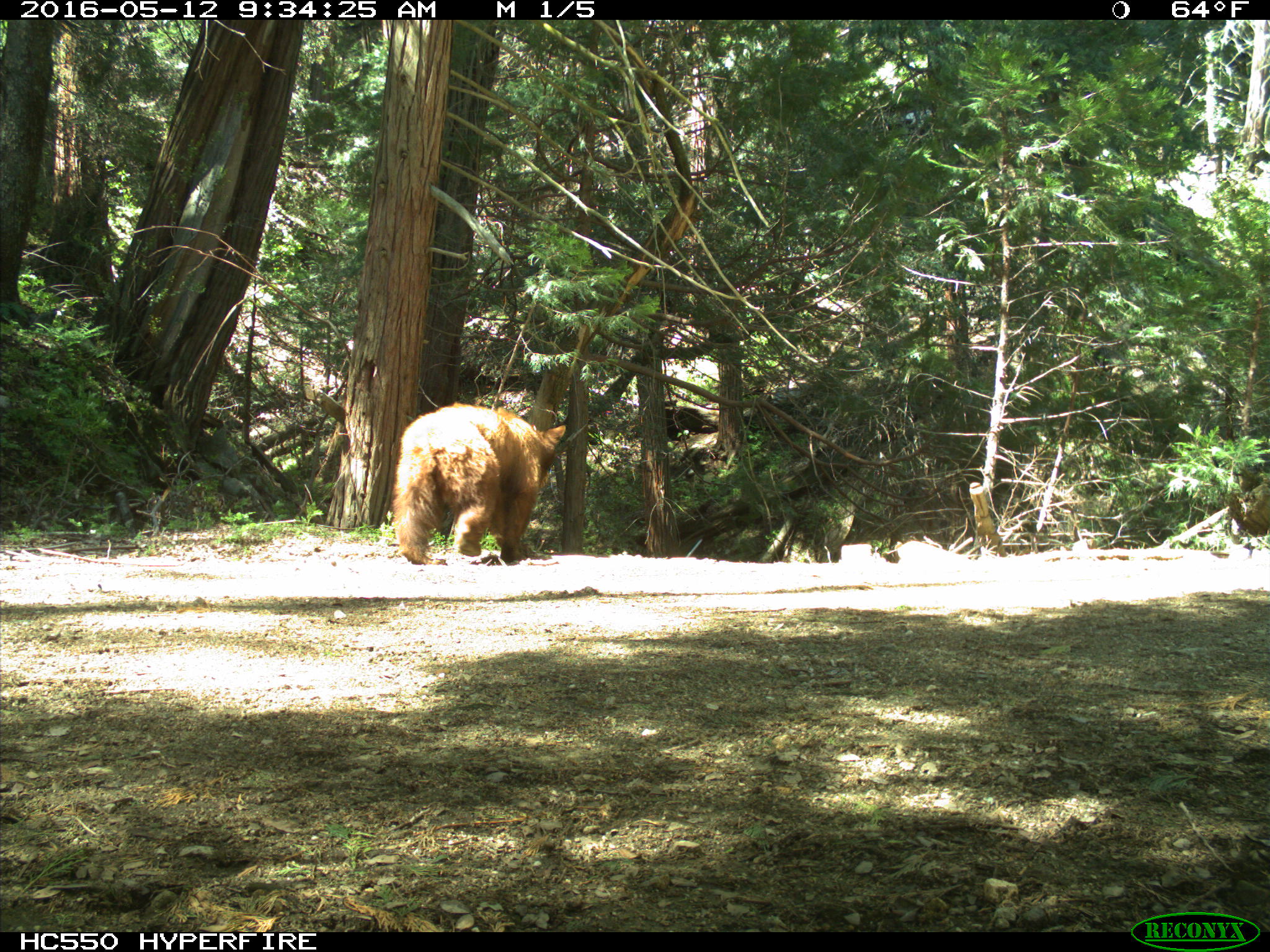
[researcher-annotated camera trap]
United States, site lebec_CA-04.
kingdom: Animalia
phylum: Chordata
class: Mammalia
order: Carnivora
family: Ursidae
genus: Ursus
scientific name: Ursus americanus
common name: american black bear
Ursus americanus (american black bear).